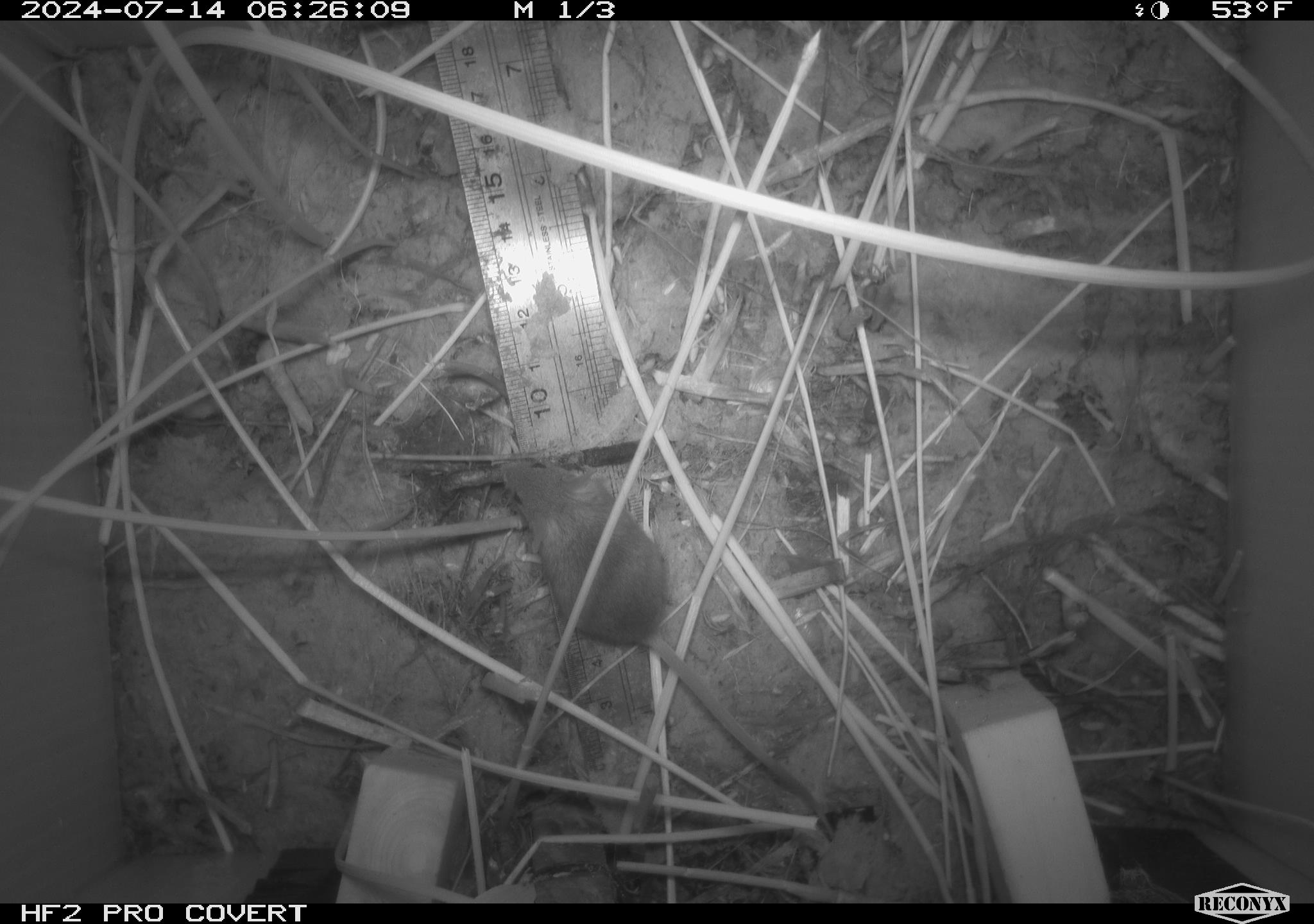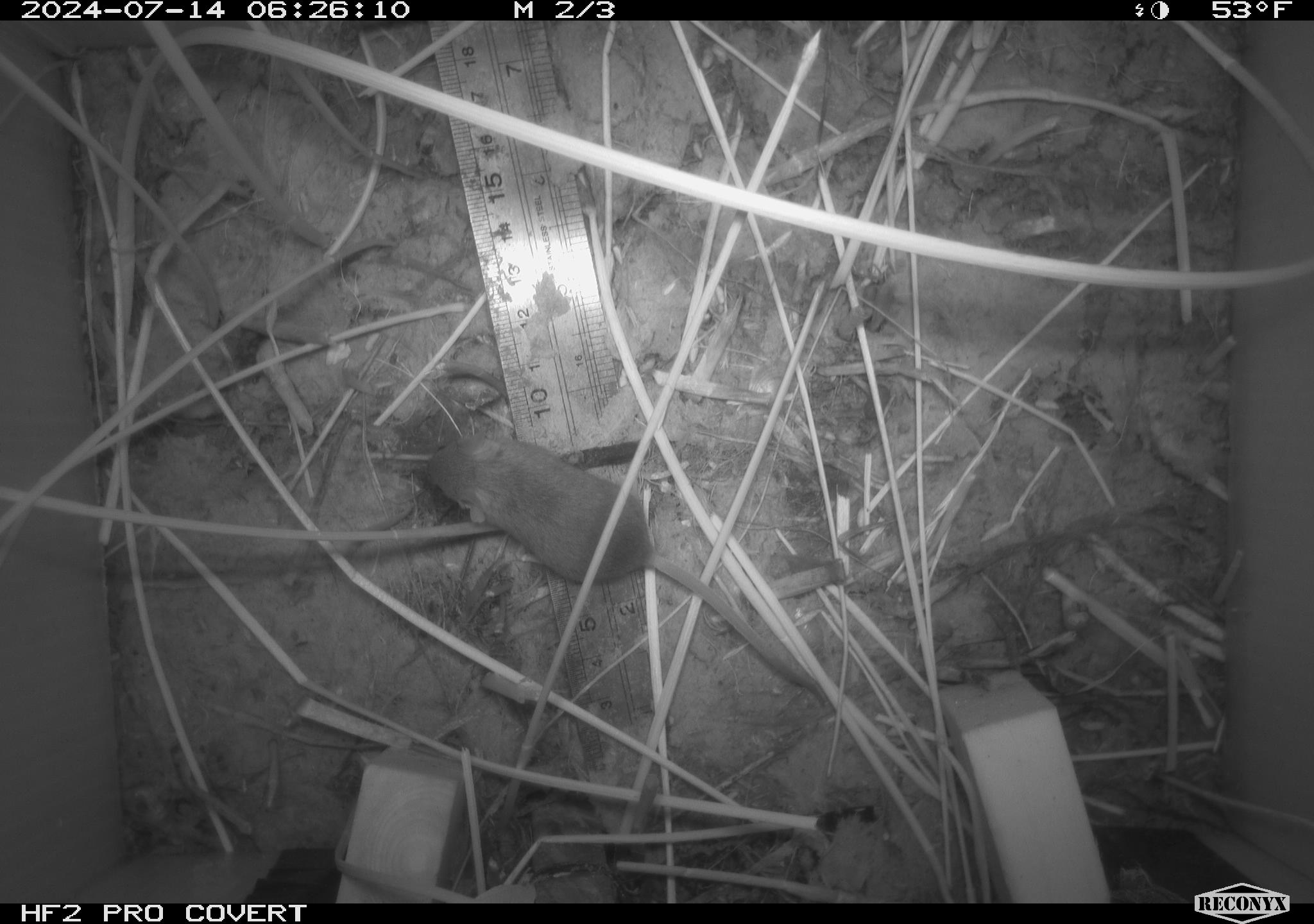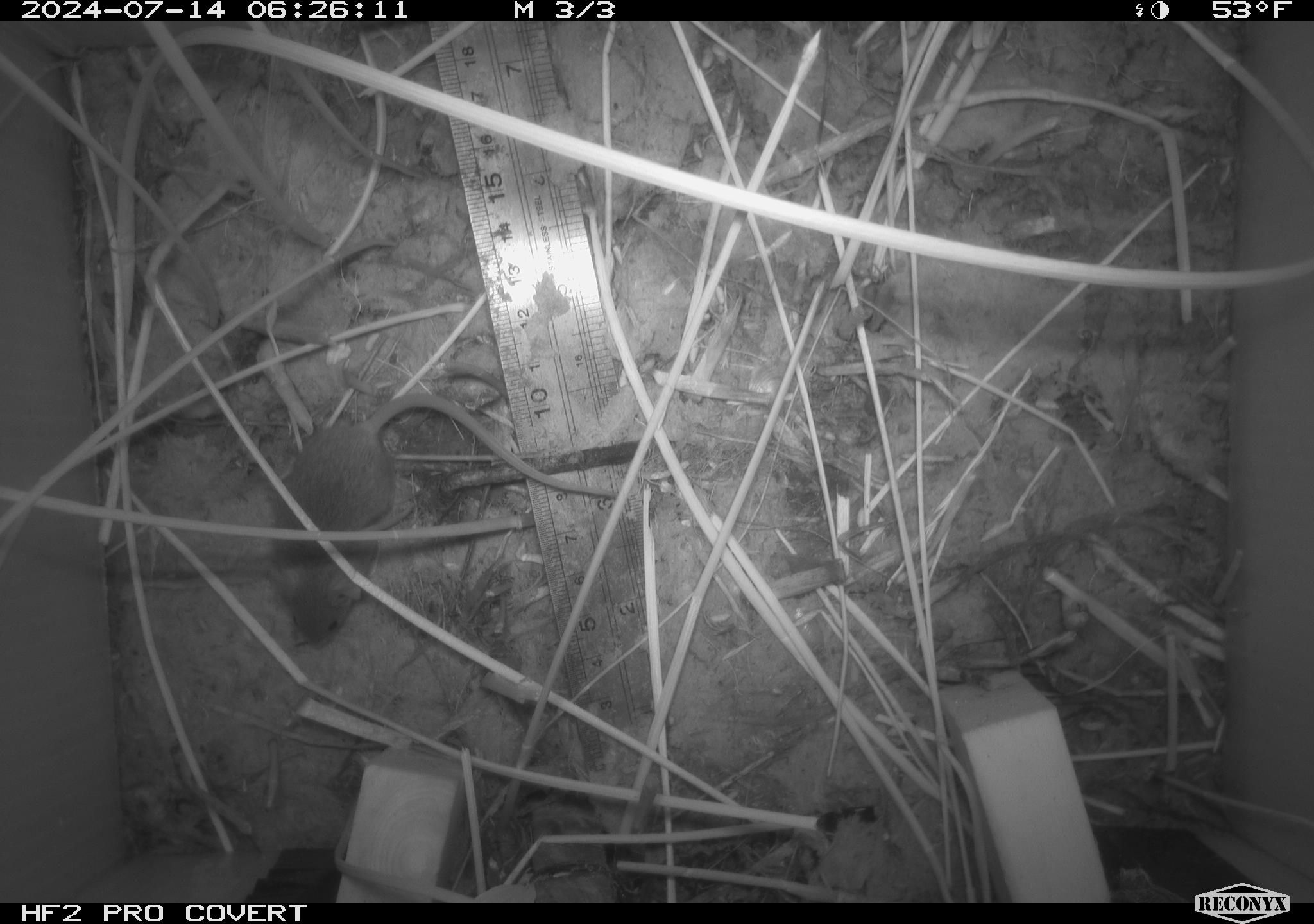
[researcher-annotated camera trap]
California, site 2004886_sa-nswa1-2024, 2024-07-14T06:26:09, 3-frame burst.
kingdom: Animalia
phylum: Chordata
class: Mammalia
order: Rodentia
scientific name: Rodentia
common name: rodent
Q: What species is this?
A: Rodent (Rodentia).